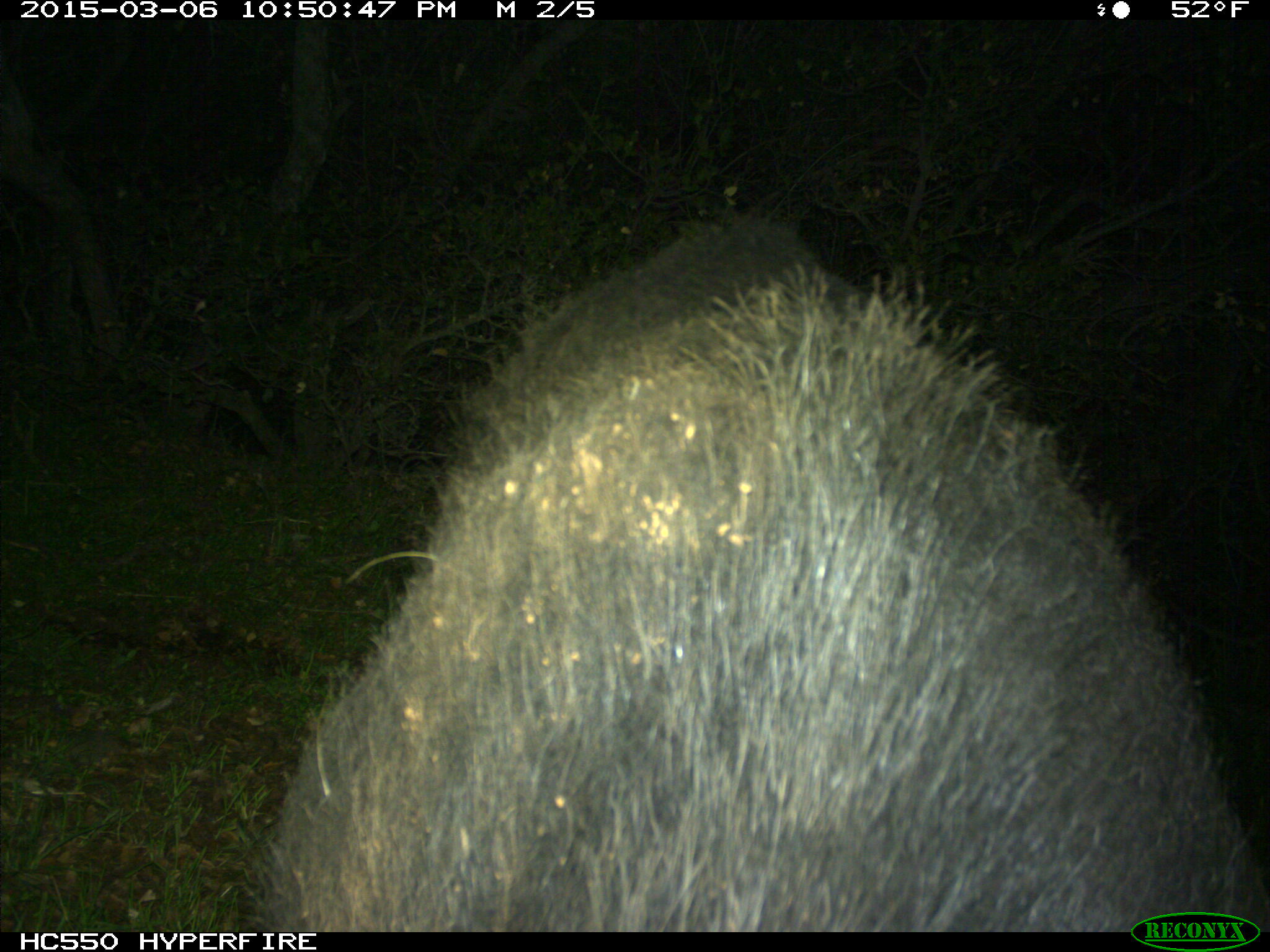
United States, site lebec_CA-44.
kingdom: Animalia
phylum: Chordata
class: Mammalia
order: Artiodactyla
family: Suidae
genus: Sus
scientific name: Sus scrofa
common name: wild boar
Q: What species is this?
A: Sus scrofa (wild boar).